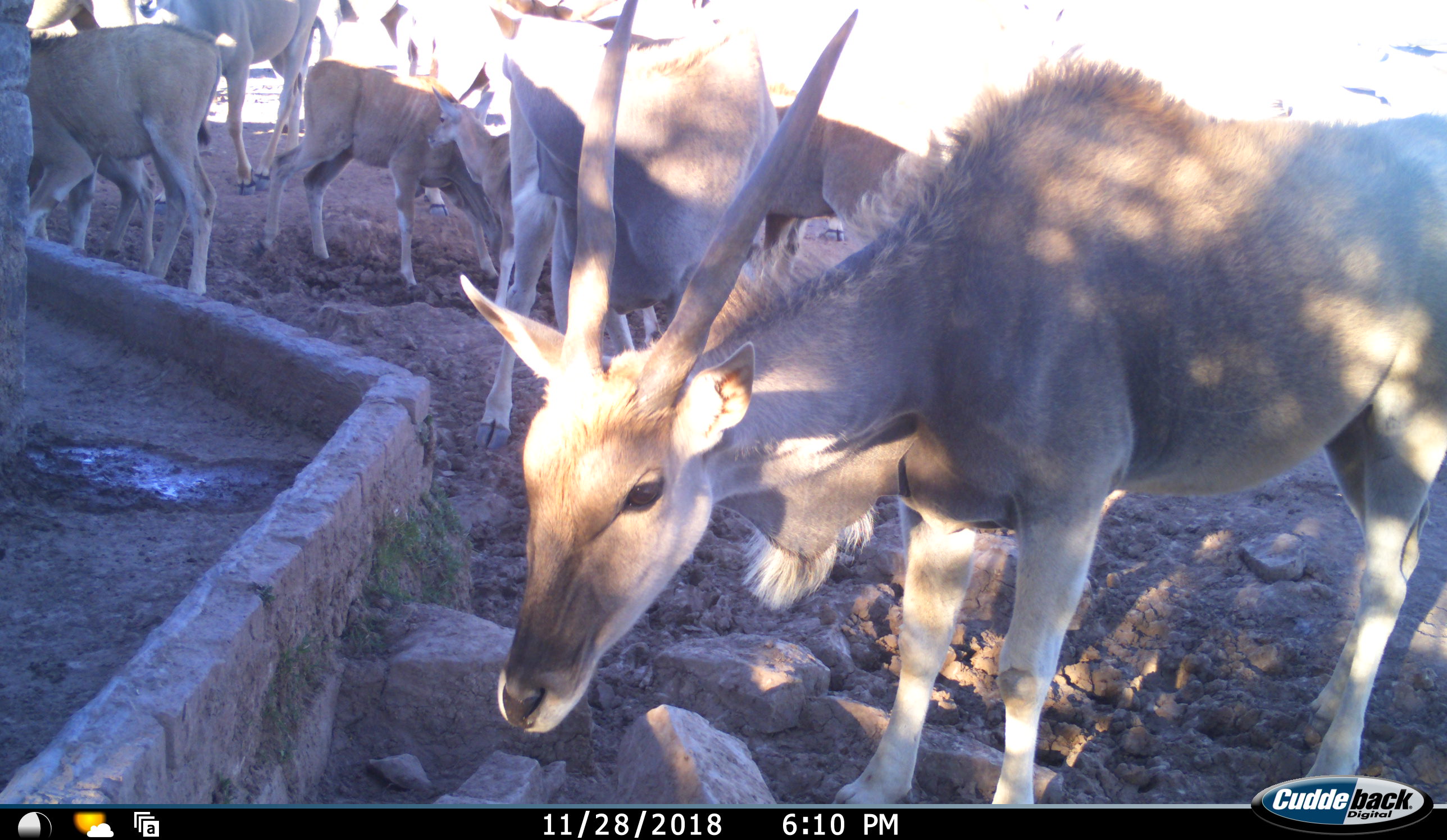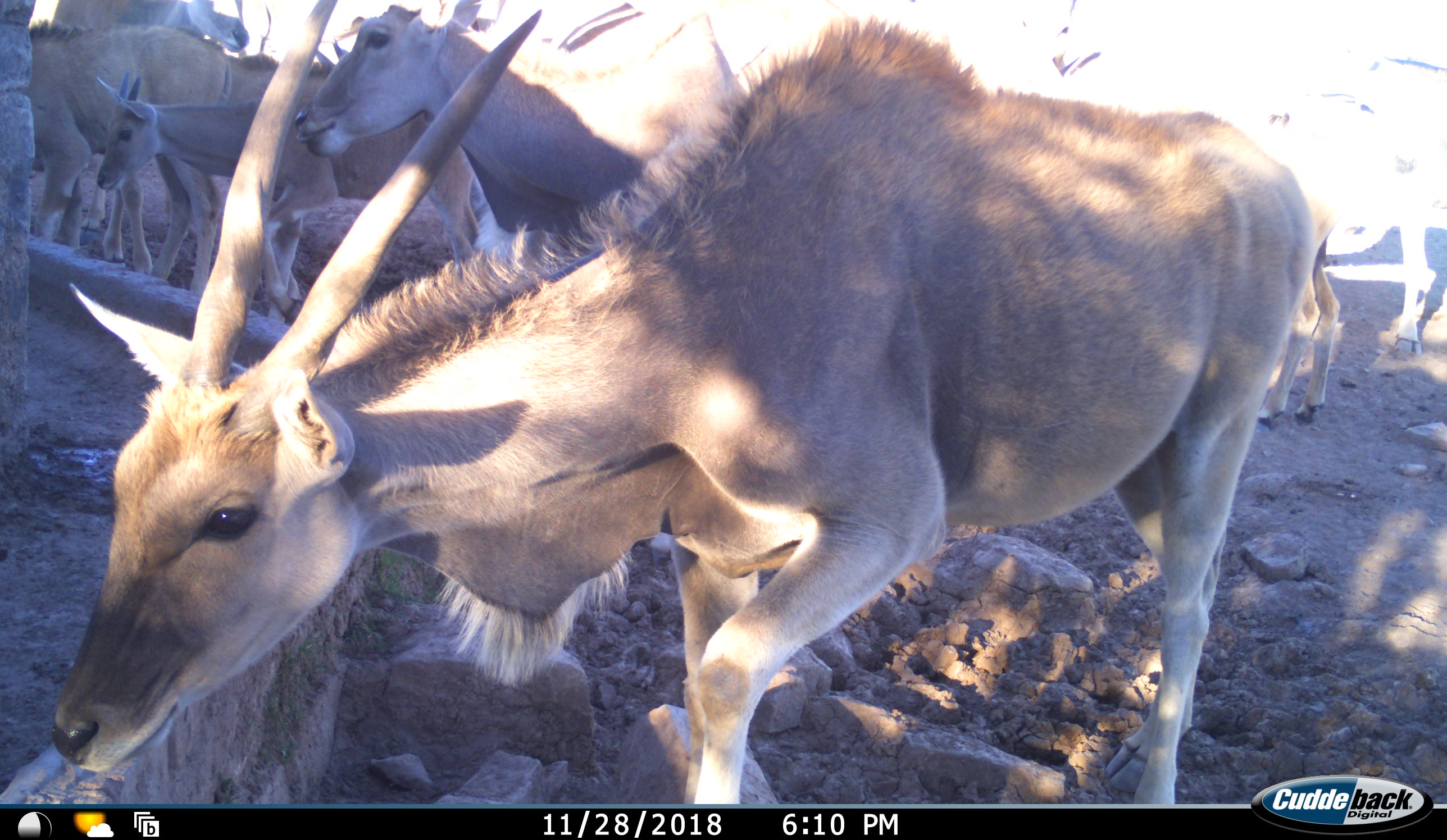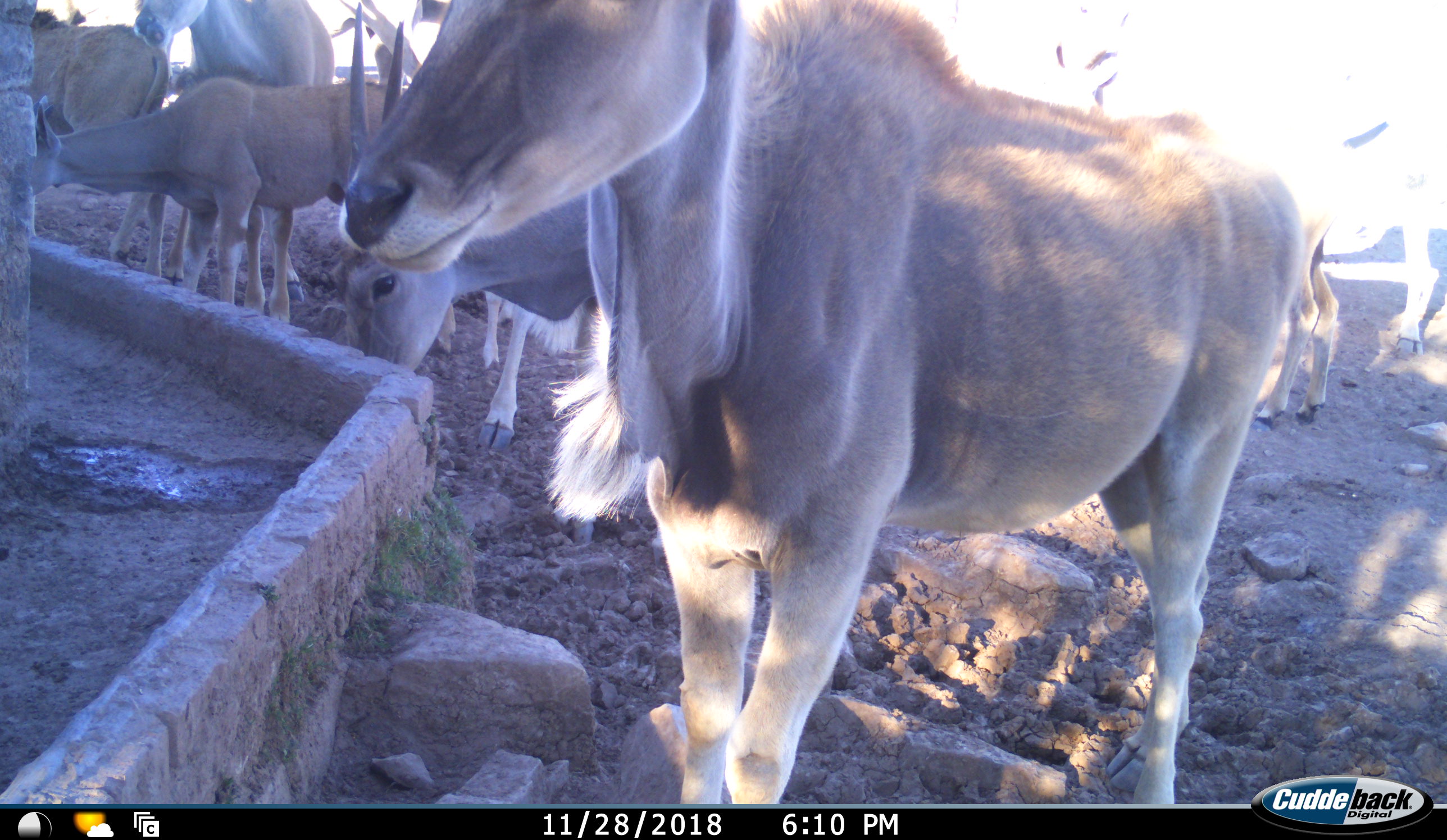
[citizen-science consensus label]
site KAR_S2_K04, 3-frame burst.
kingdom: Animalia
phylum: Chordata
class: Mammalia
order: Artiodactyla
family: Bovidae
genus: Tragelaphus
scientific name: Tragelaphus oryx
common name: eland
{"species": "eland (Tragelaphus oryx)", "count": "10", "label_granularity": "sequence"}